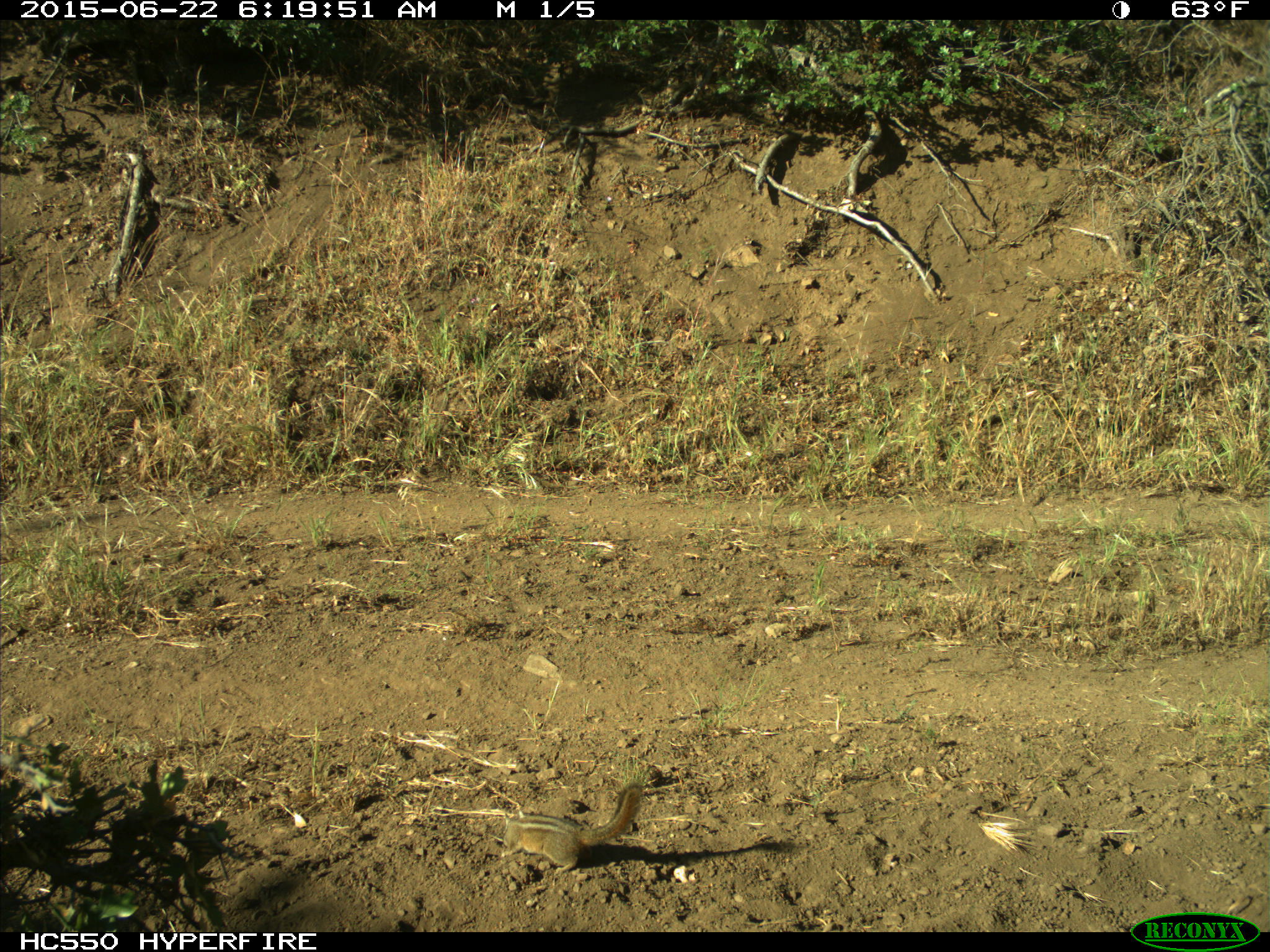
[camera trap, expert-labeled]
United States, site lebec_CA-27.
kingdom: Animalia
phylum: Chordata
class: Mammalia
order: Rodentia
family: Sciuridae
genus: Tamias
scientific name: Tamias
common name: chipmunk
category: unidentified chipmunk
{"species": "unidentified chipmunk (chipmunk) (Tamias)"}